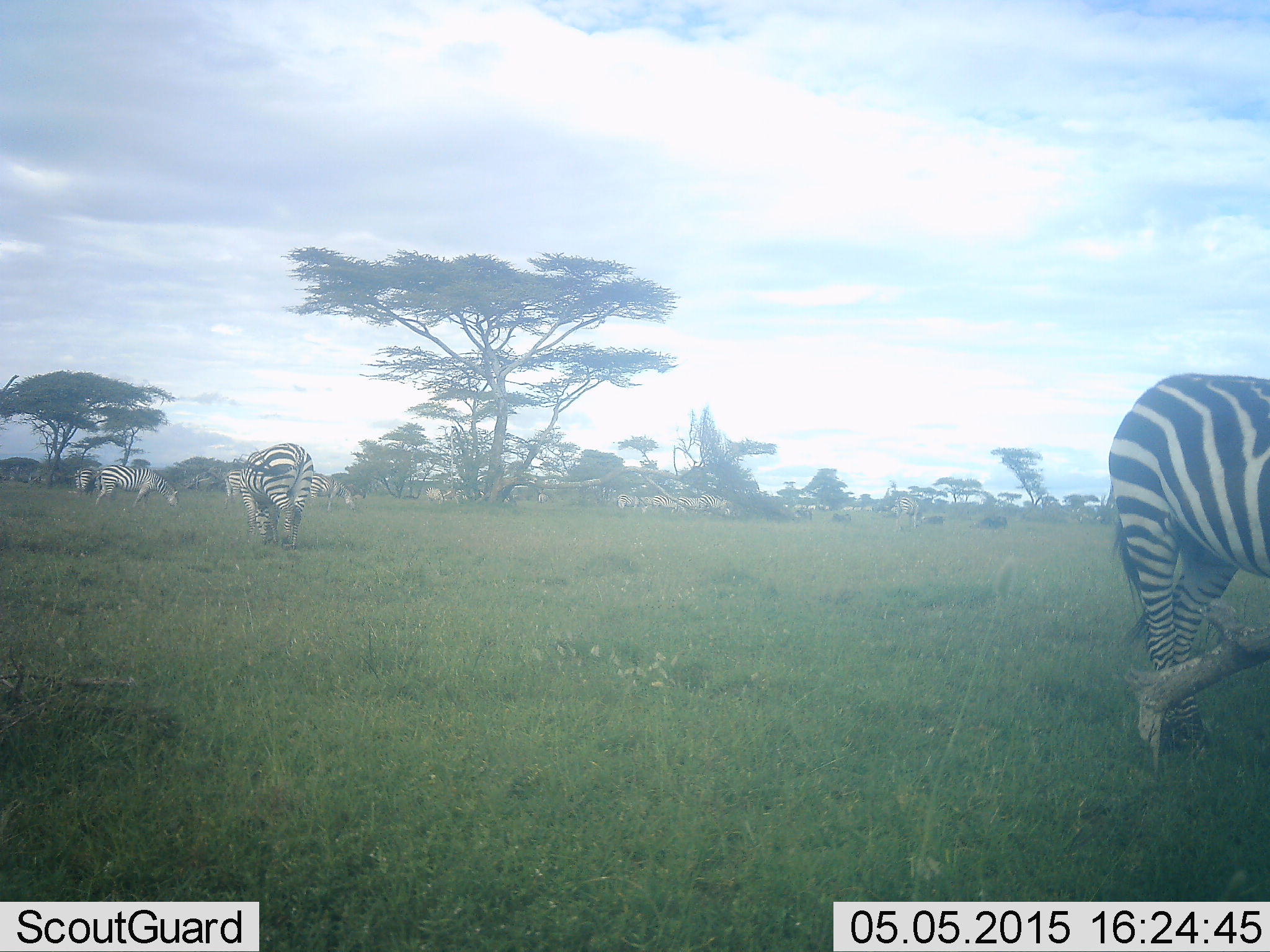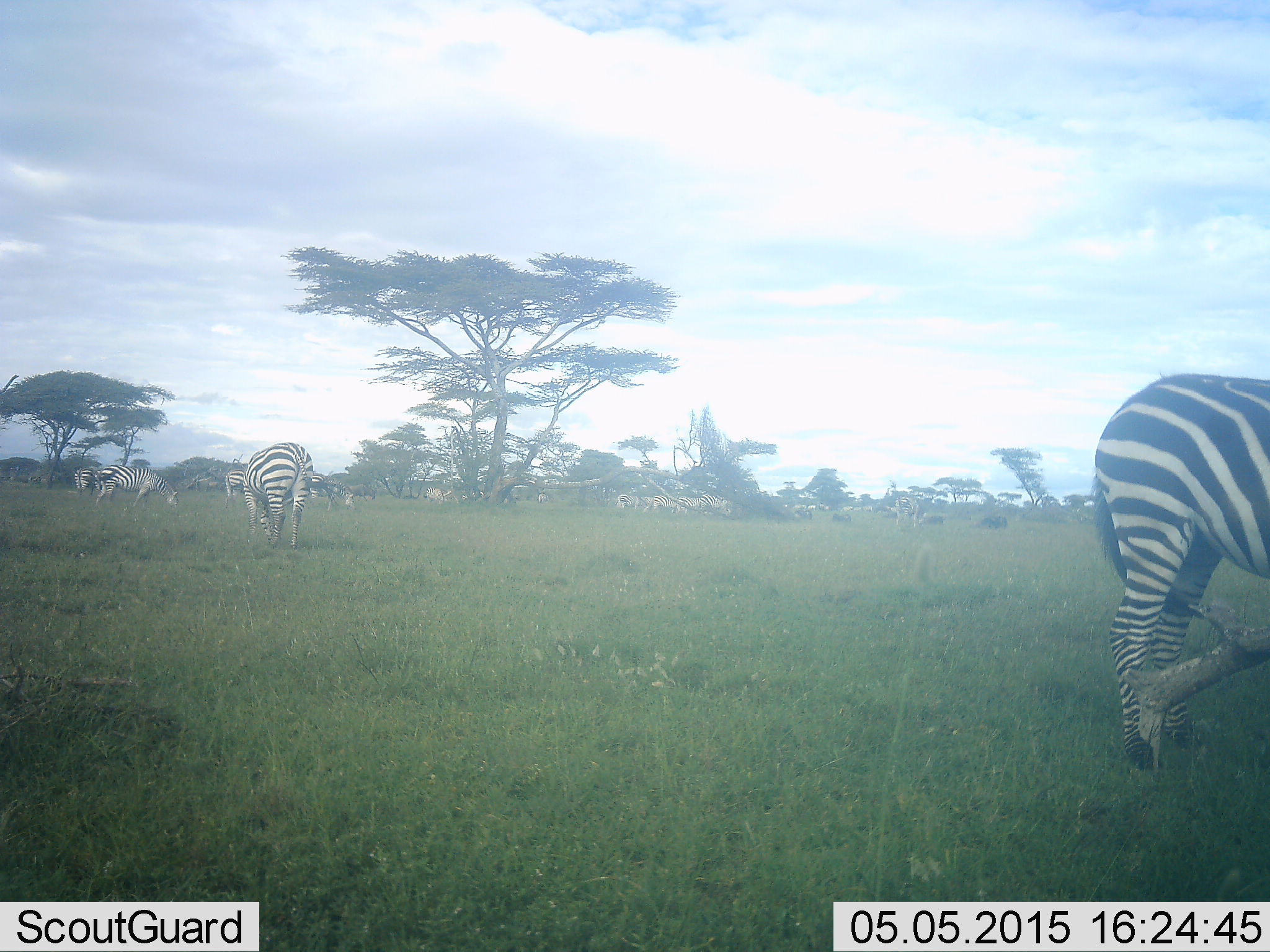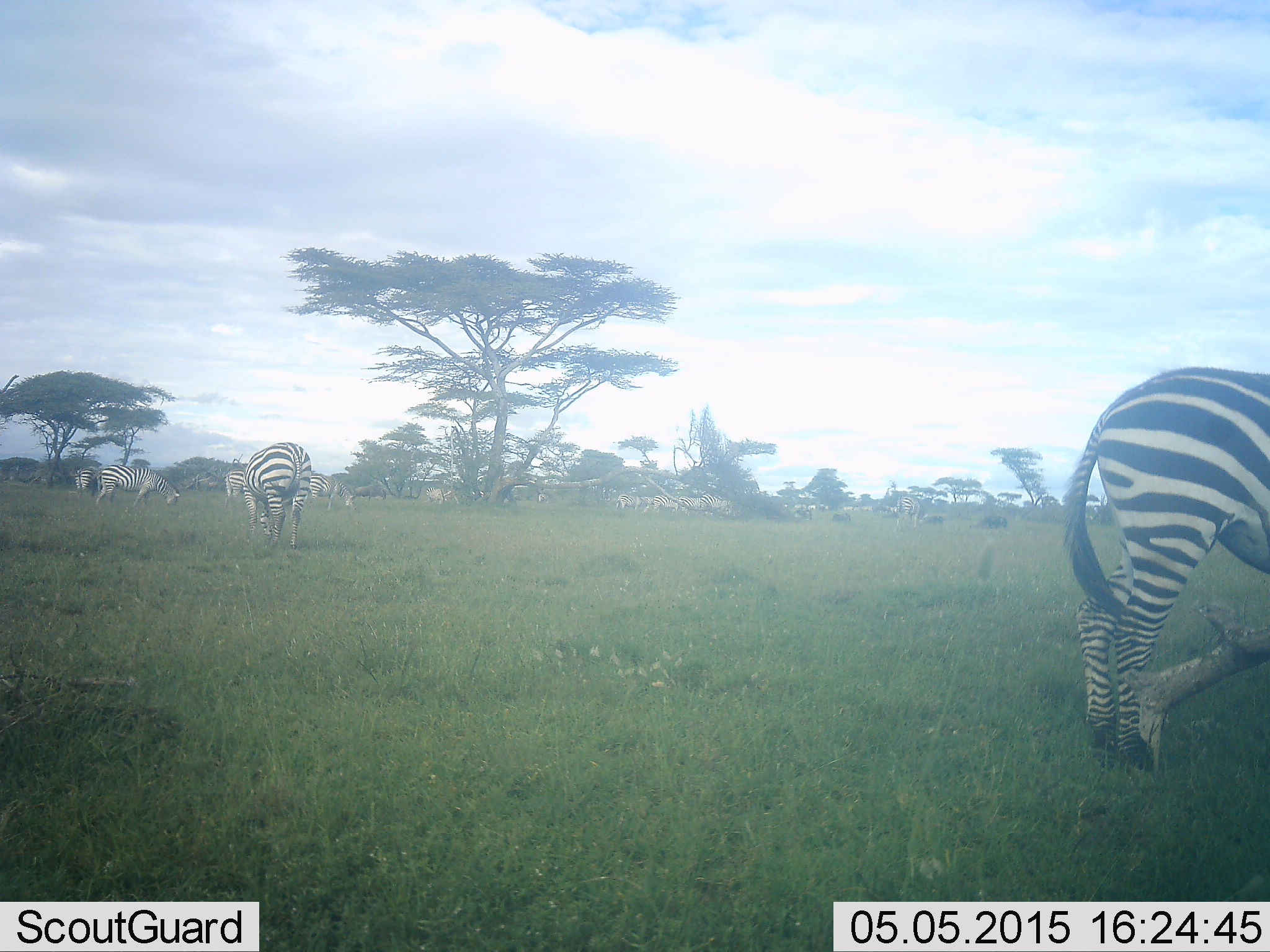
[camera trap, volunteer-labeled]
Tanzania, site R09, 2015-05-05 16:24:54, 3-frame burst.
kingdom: Animalia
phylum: Chordata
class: Mammalia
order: Perissodactyla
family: Equidae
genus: Equus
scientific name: Equus quagga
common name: plains zebra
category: zebra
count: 6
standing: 55%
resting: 9%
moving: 27%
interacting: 9%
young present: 0%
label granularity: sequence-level